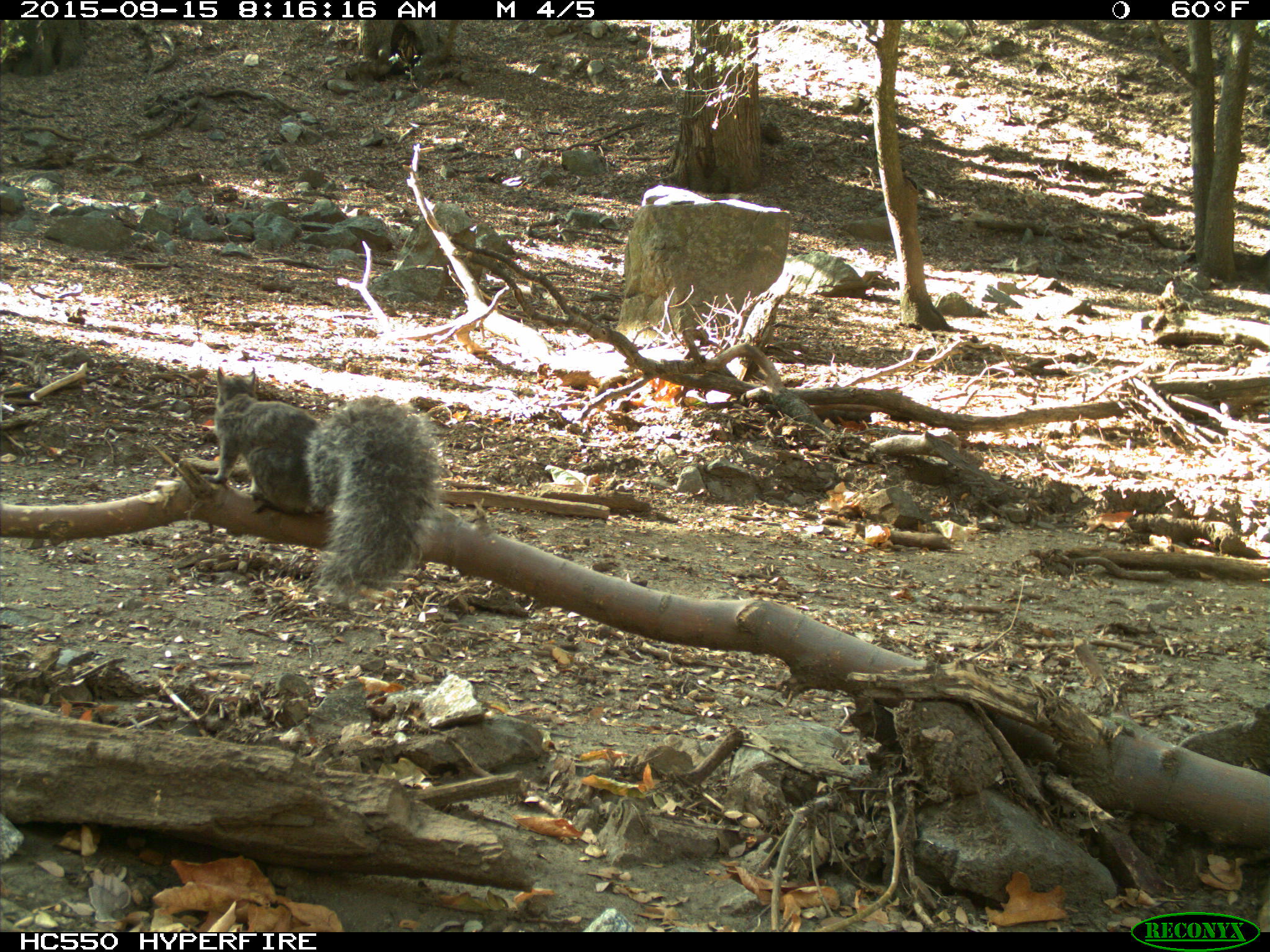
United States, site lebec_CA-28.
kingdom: Animalia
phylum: Chordata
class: Mammalia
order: Rodentia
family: Sciuridae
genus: Sciurus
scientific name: Sciurus carolinensis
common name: eastern gray squirrel